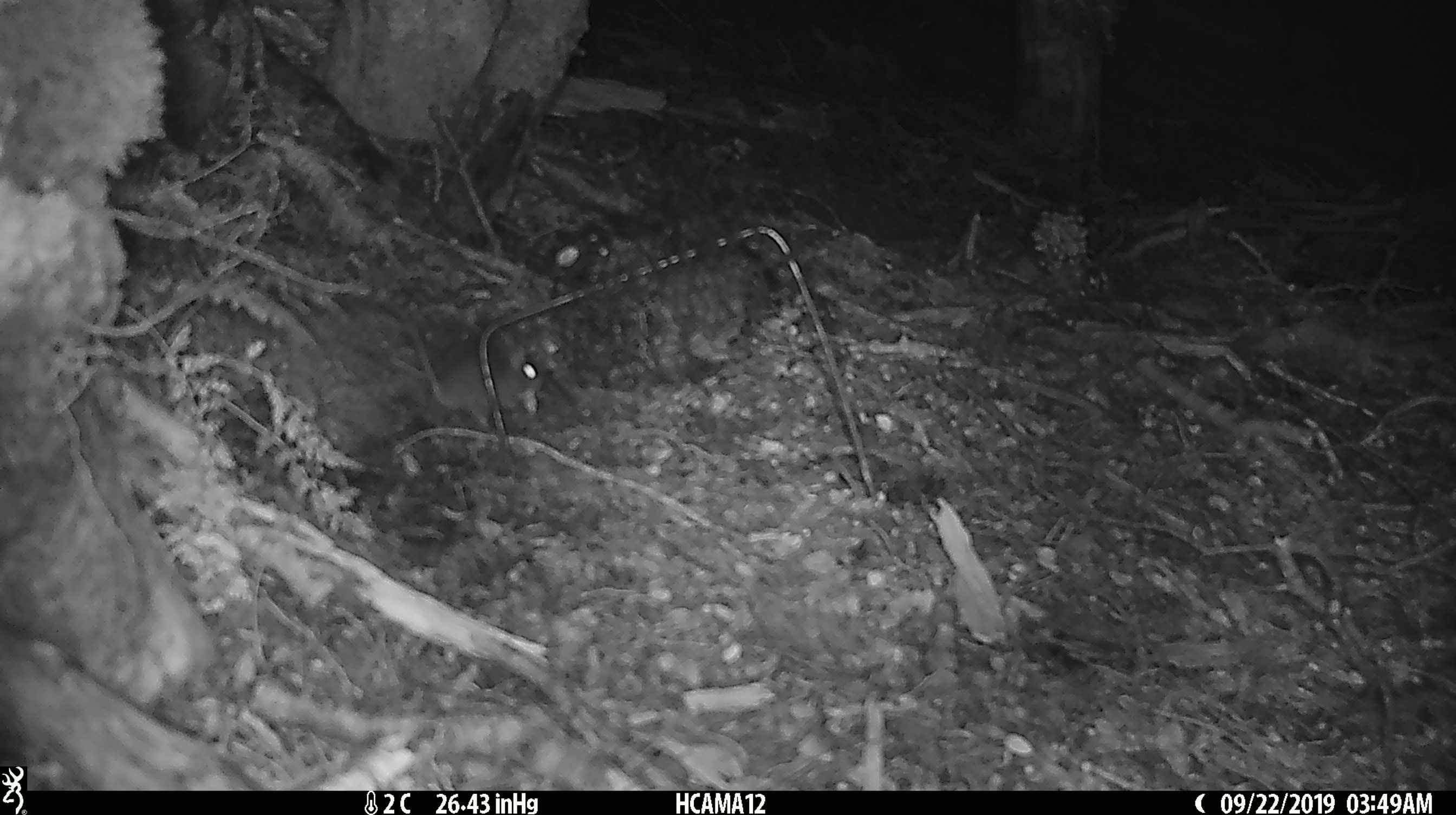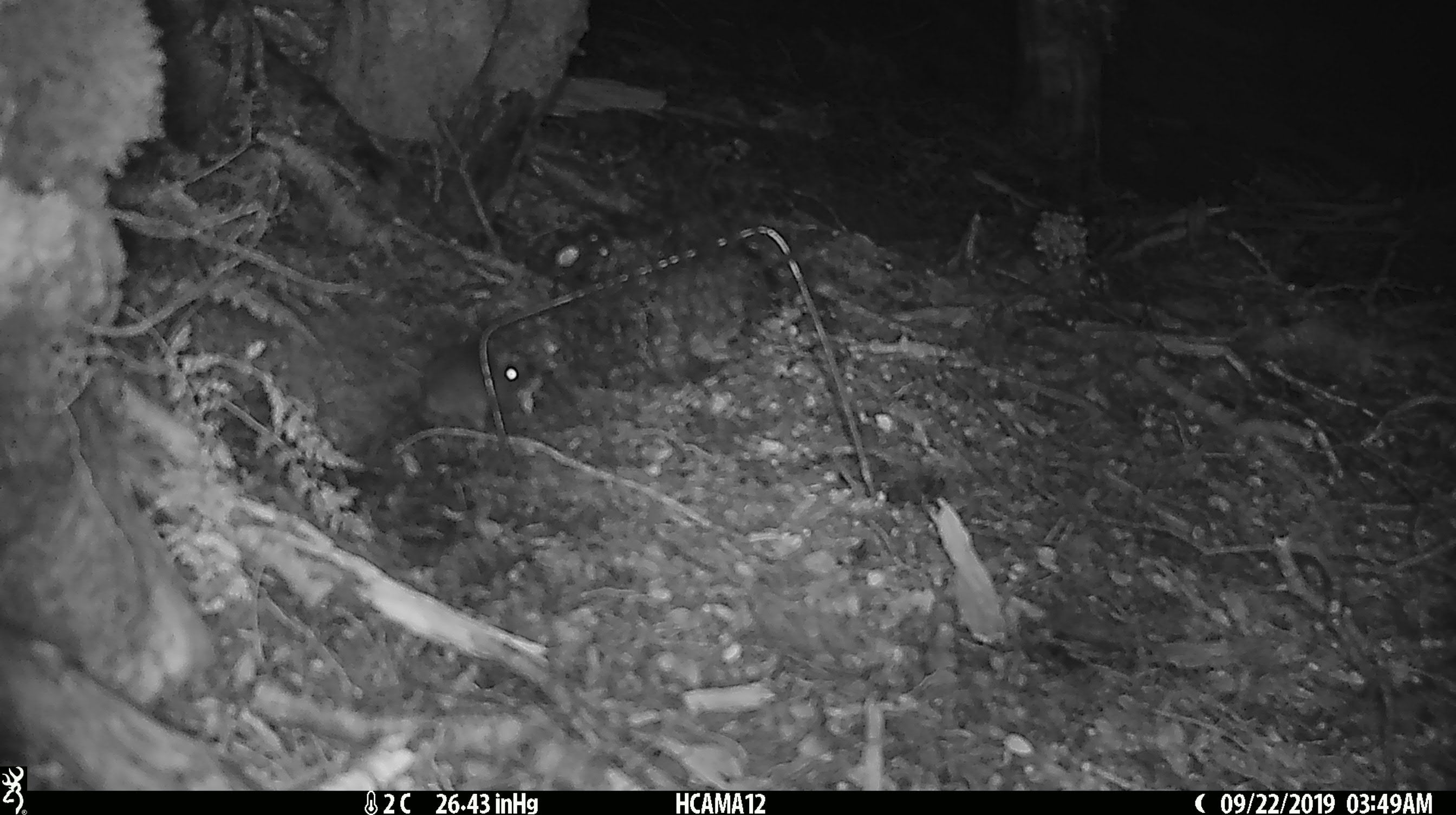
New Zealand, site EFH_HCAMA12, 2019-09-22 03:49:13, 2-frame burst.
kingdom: Animalia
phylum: Chordata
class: Mammalia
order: Rodentia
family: Muridae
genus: Mus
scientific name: Mus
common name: mouse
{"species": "mouse (Mus)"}